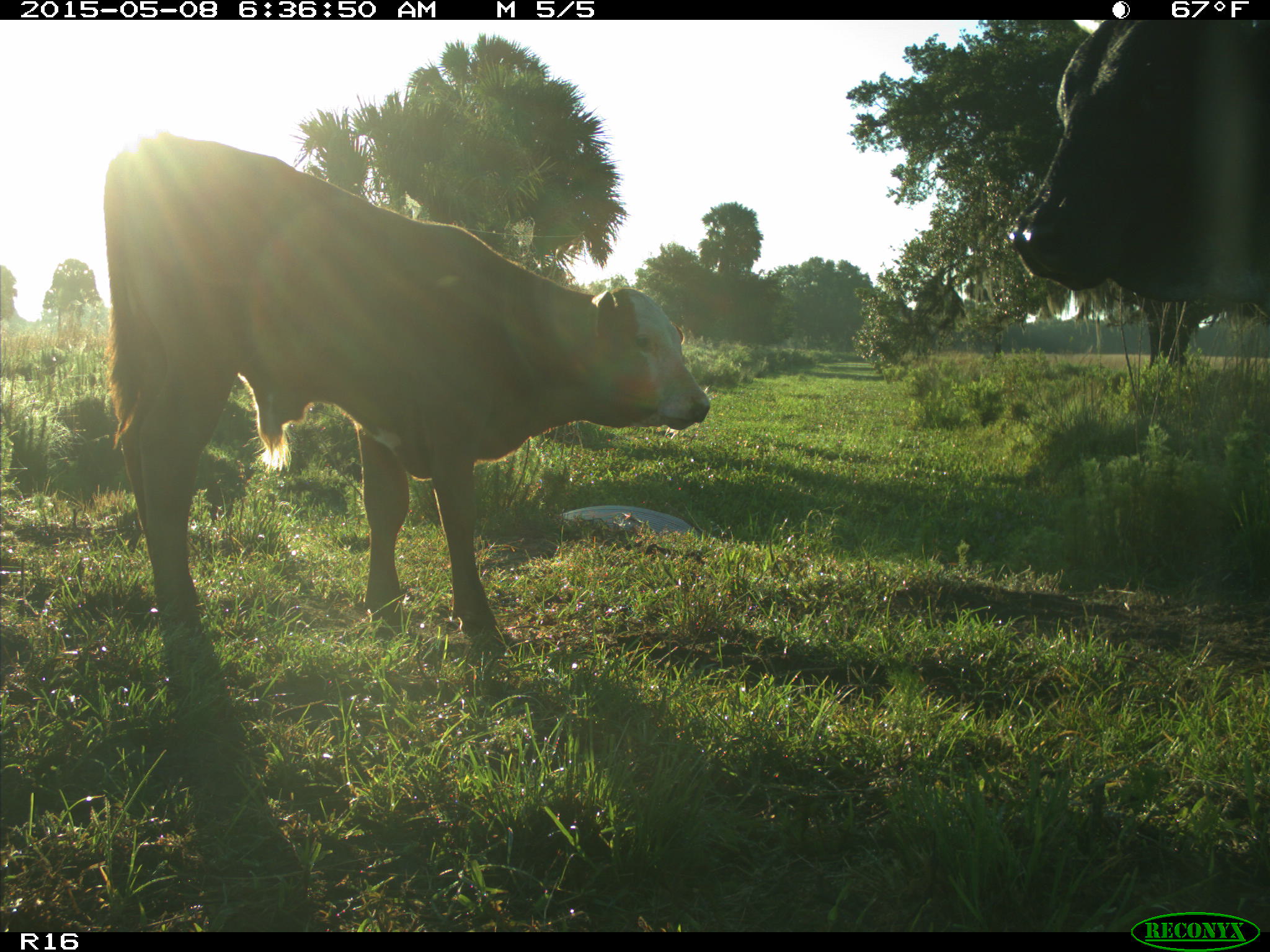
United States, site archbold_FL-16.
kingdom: Animalia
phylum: Chordata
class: Mammalia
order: Artiodactyla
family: Bovidae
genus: Bos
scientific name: Bos taurus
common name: domestic cow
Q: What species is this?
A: Bos taurus (domestic cow).